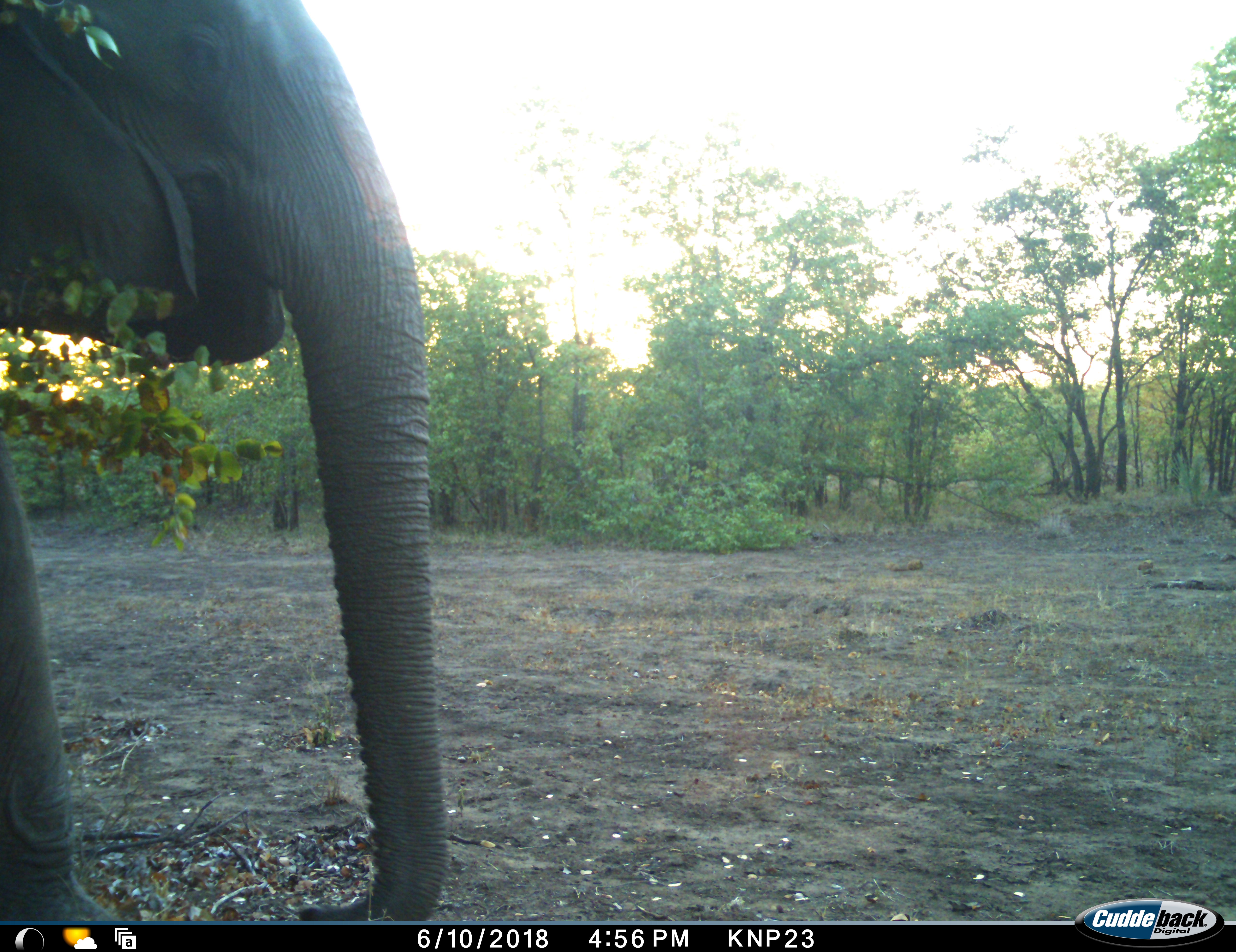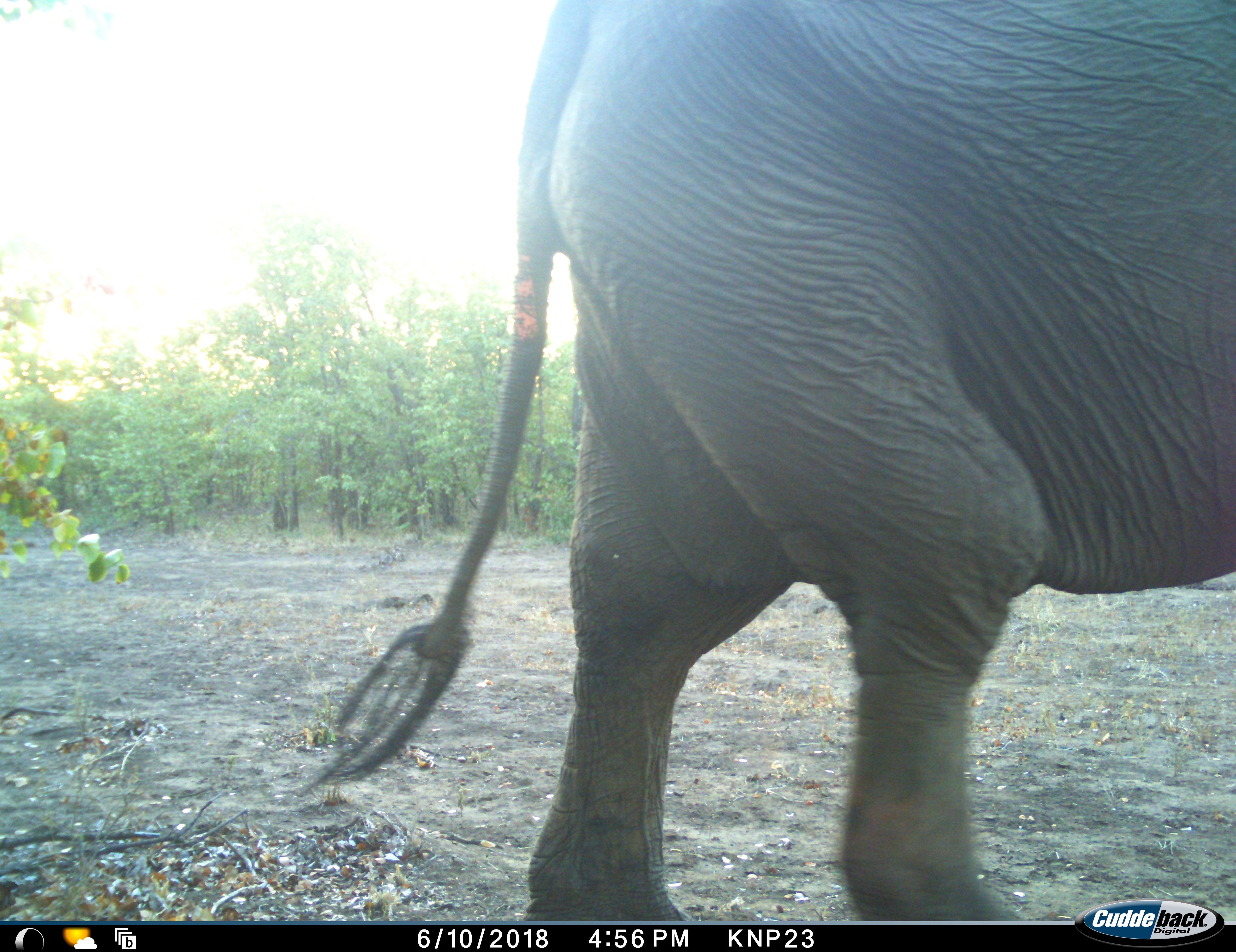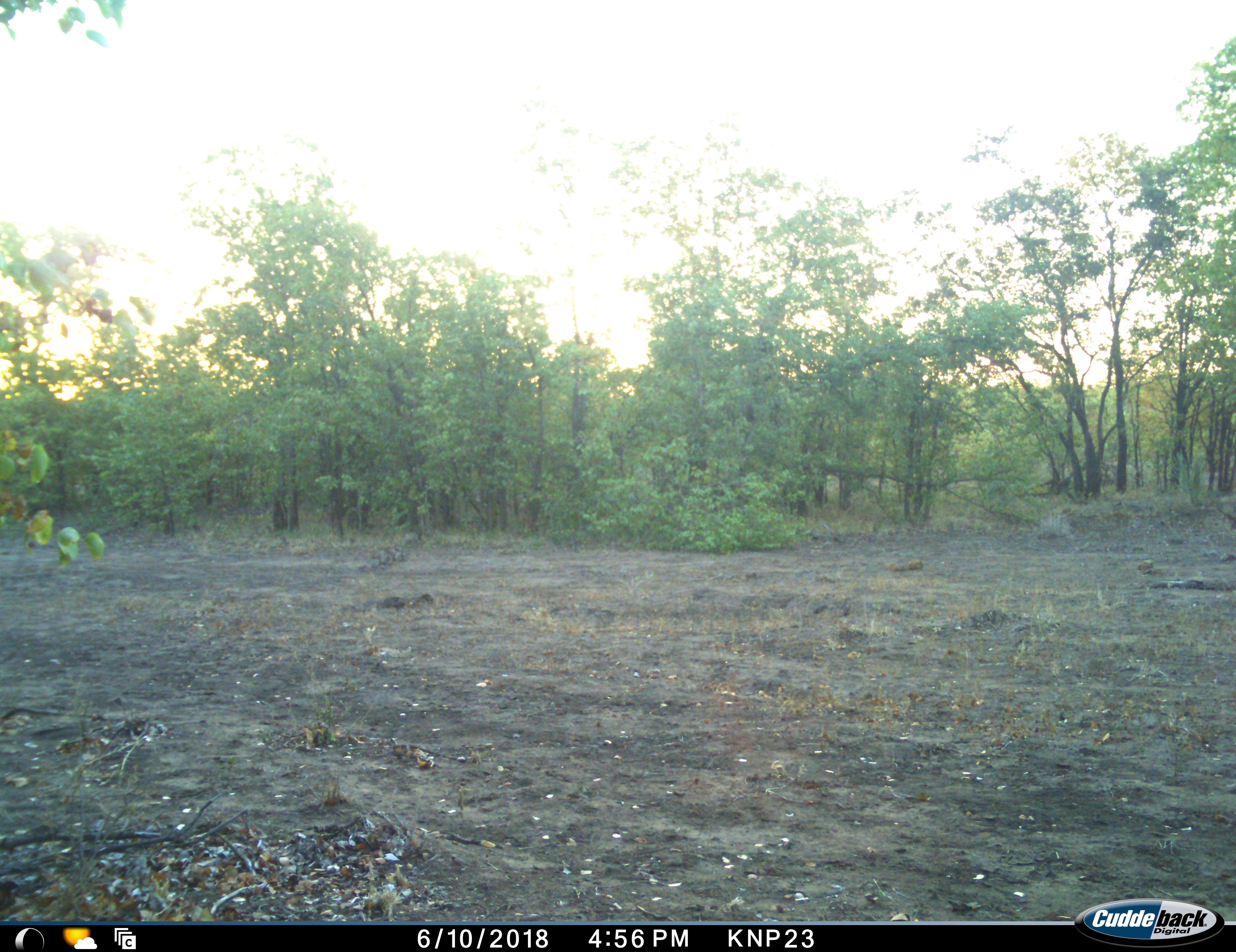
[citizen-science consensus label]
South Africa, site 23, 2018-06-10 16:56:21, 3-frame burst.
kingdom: Animalia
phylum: Chordata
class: Mammalia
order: Proboscidea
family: Elephantidae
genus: Loxodonta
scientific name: Loxodonta africana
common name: african bush elephant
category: elephant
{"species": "elephant (african bush elephant) (Loxodonta africana)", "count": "1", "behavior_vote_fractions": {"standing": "20%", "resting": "0%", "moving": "90%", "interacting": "0%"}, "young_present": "0%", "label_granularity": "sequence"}